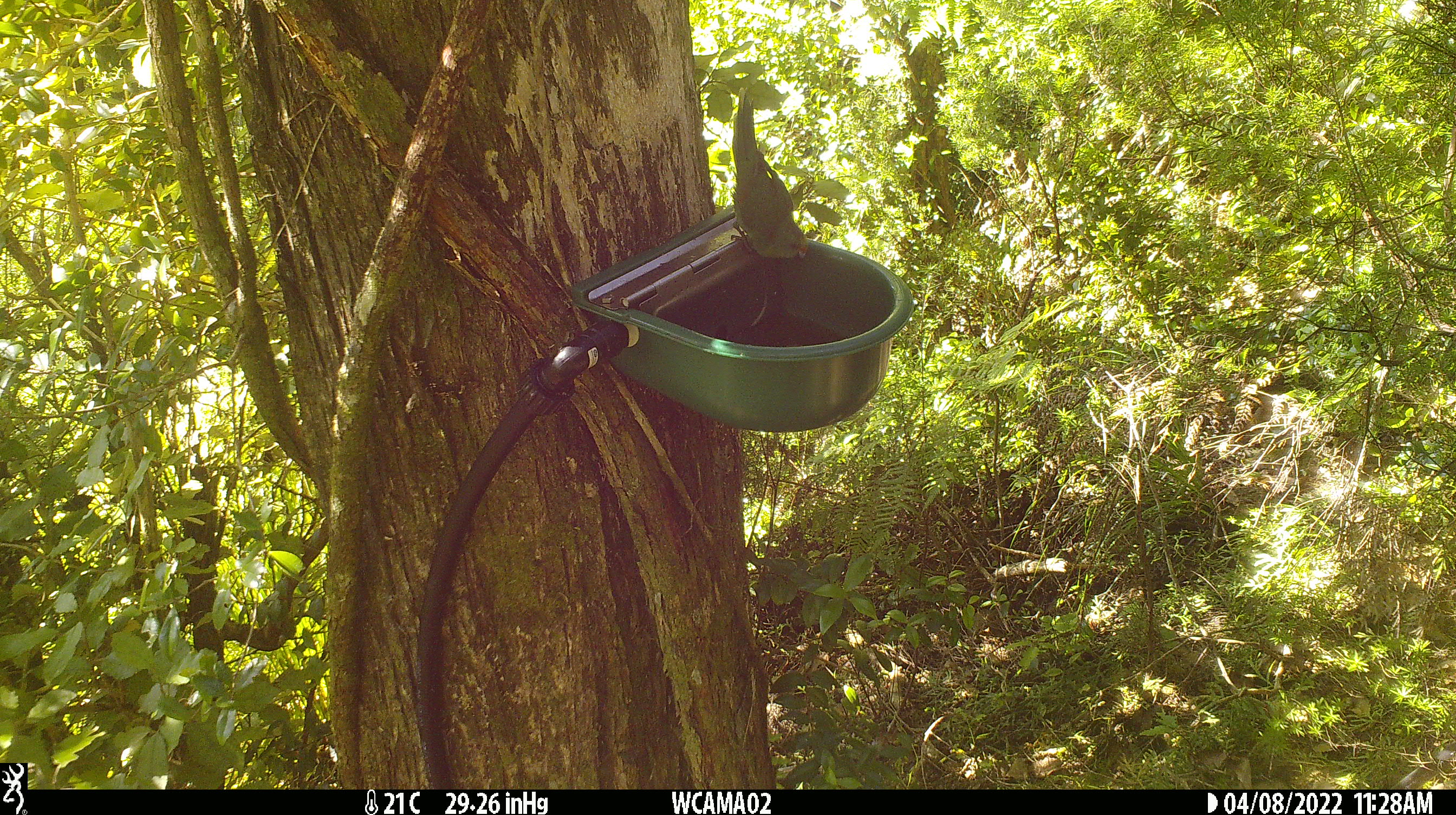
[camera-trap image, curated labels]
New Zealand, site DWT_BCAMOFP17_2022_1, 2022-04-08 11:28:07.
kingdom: Animalia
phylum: Chordata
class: Aves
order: Psittaciformes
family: Psittaculidae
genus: Cyanoramphus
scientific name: Cyanoramphus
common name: parakeet